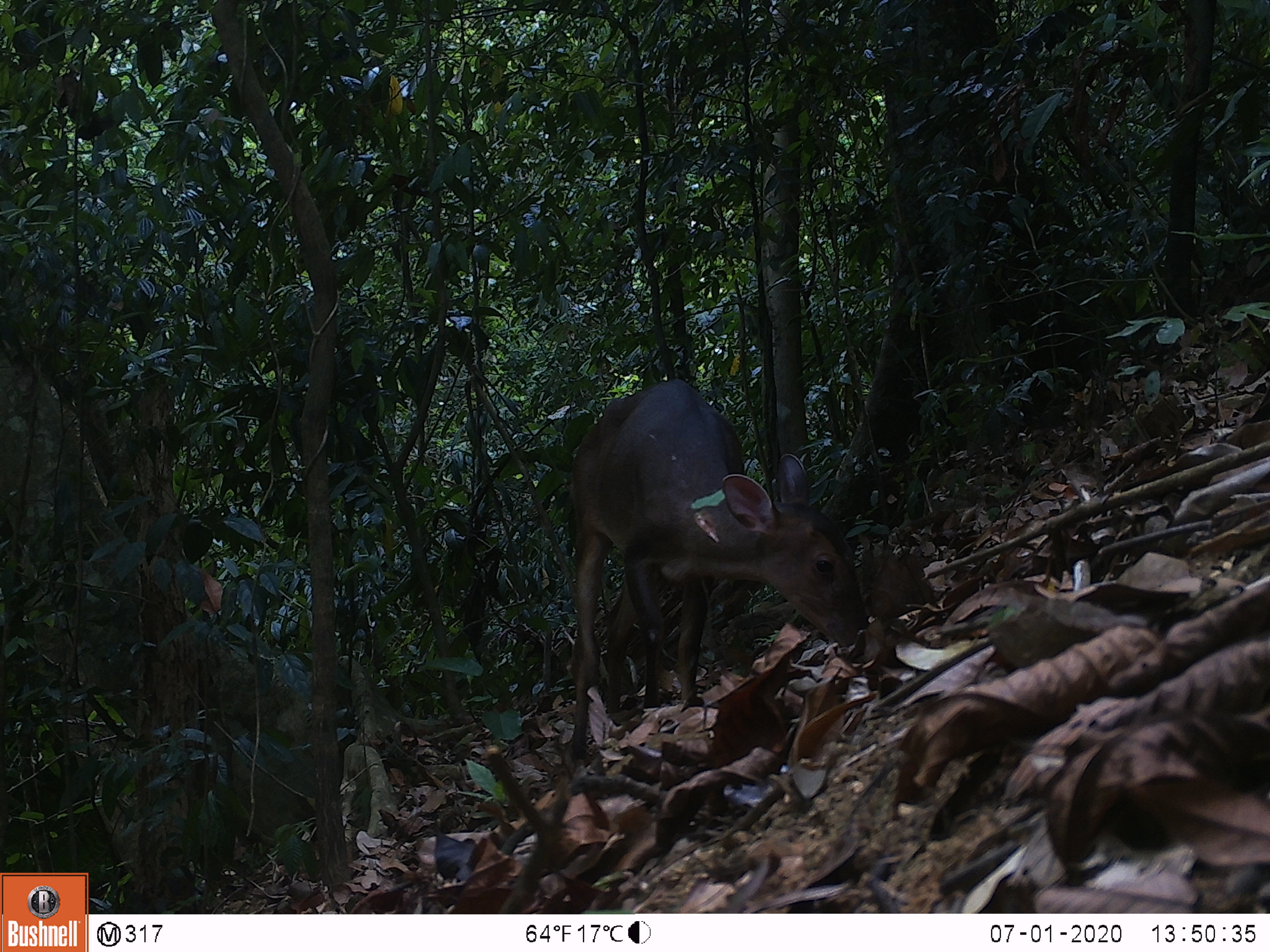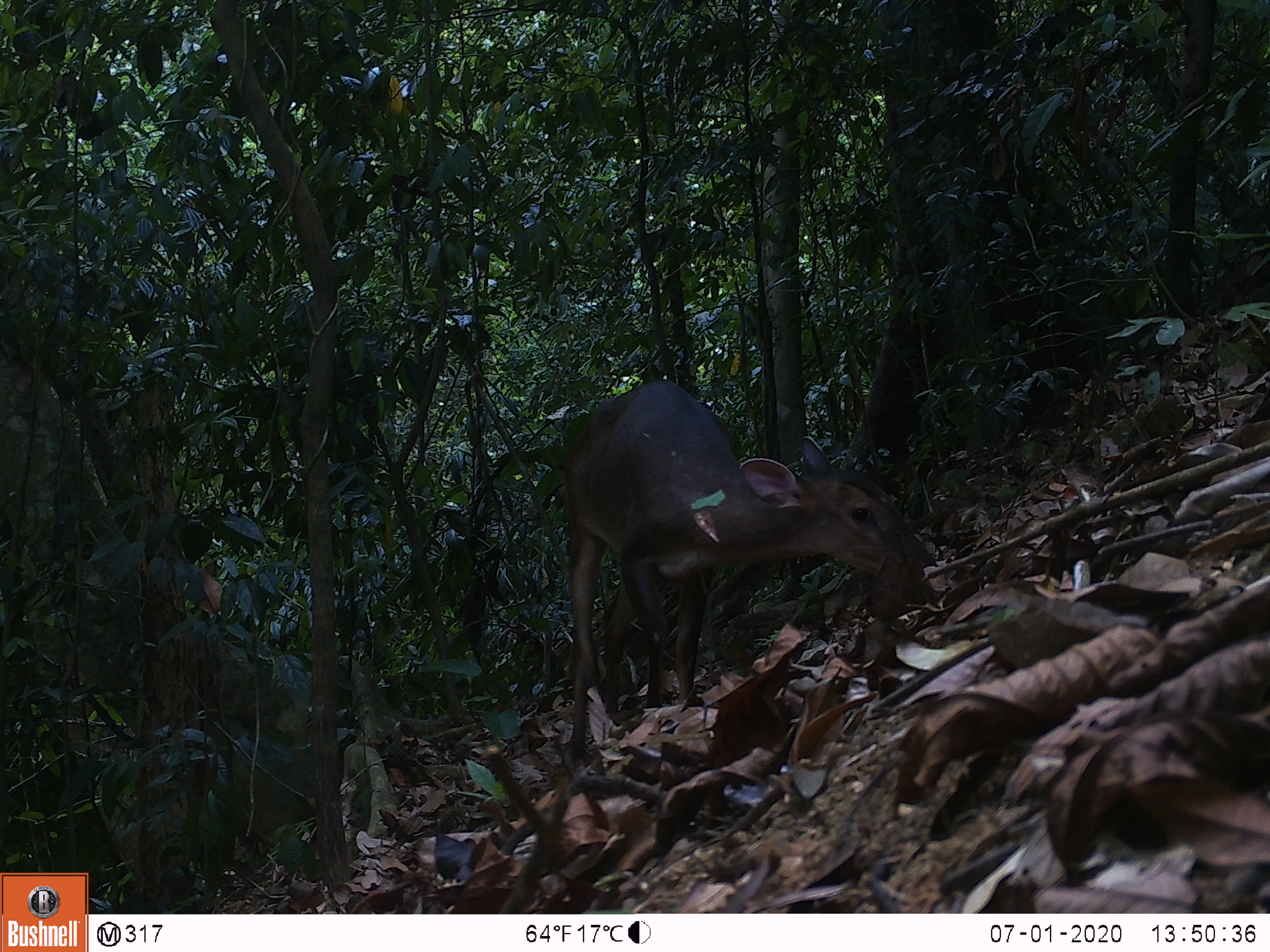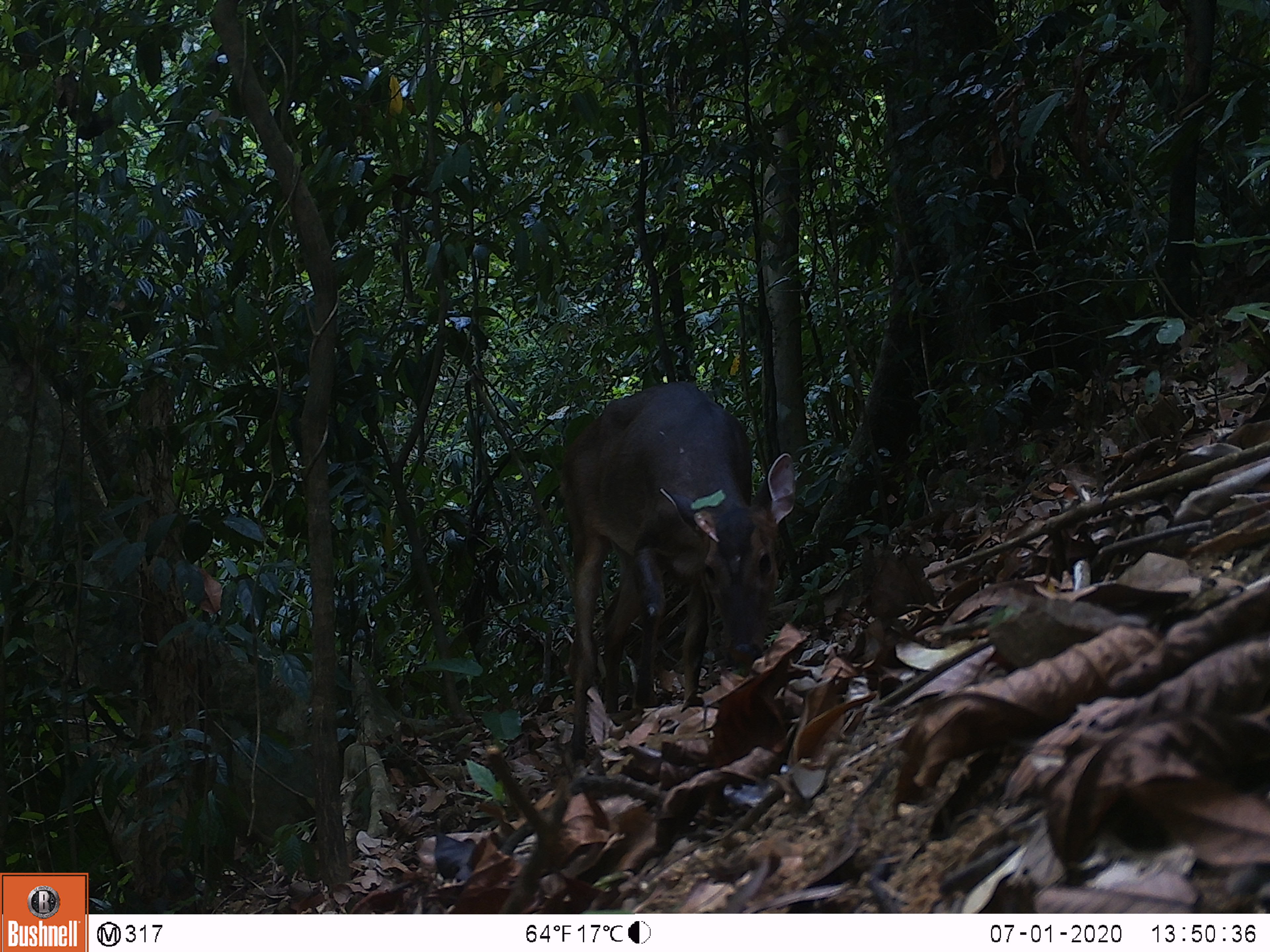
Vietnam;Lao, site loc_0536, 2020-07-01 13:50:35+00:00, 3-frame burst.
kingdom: Animalia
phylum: Chordata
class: Mammalia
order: Artiodactyla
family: Cervidae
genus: Muntiacus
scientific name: Muntiacus vuquangensis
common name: large-antlered muntjac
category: large antlered muntjac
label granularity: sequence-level